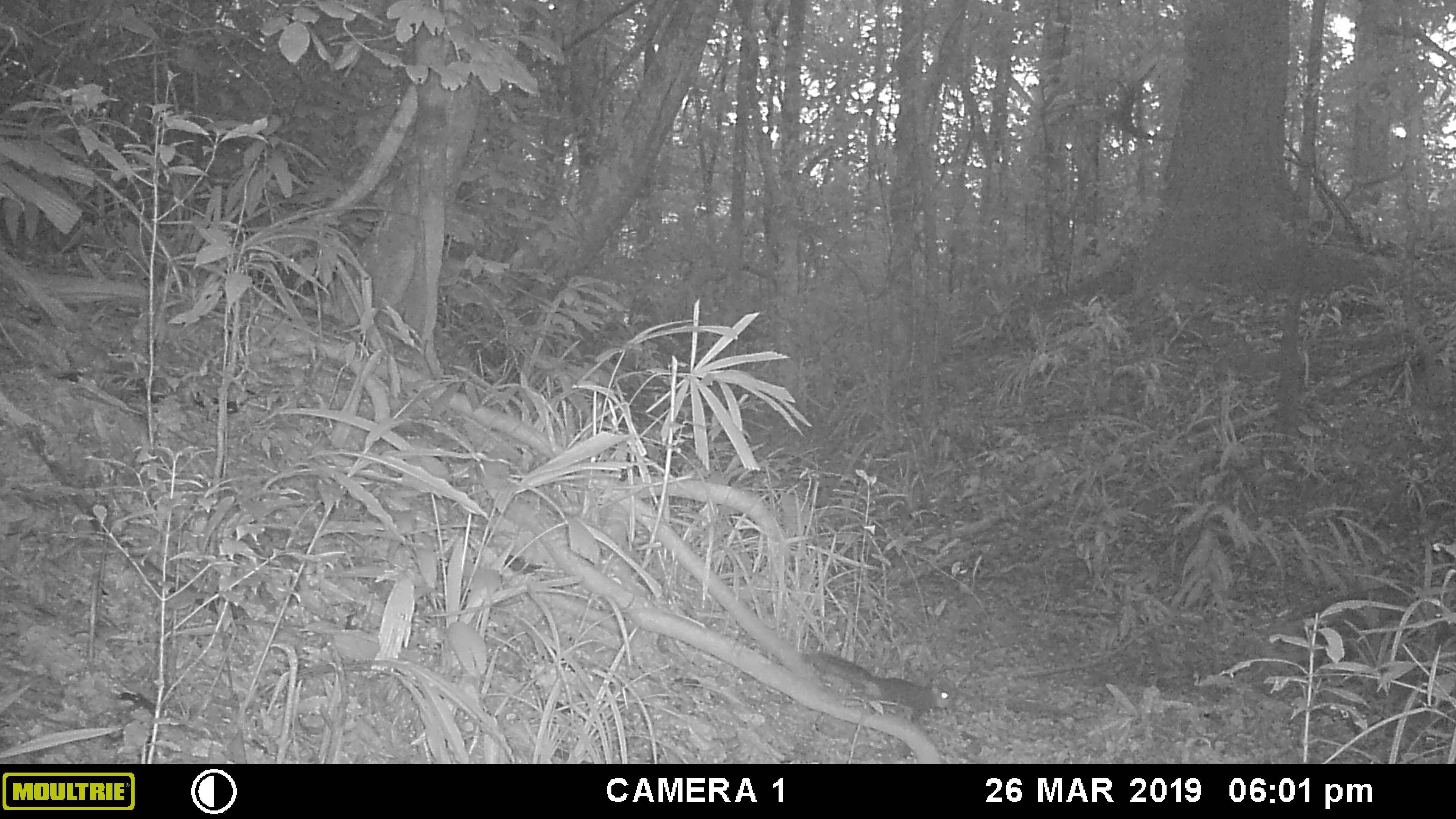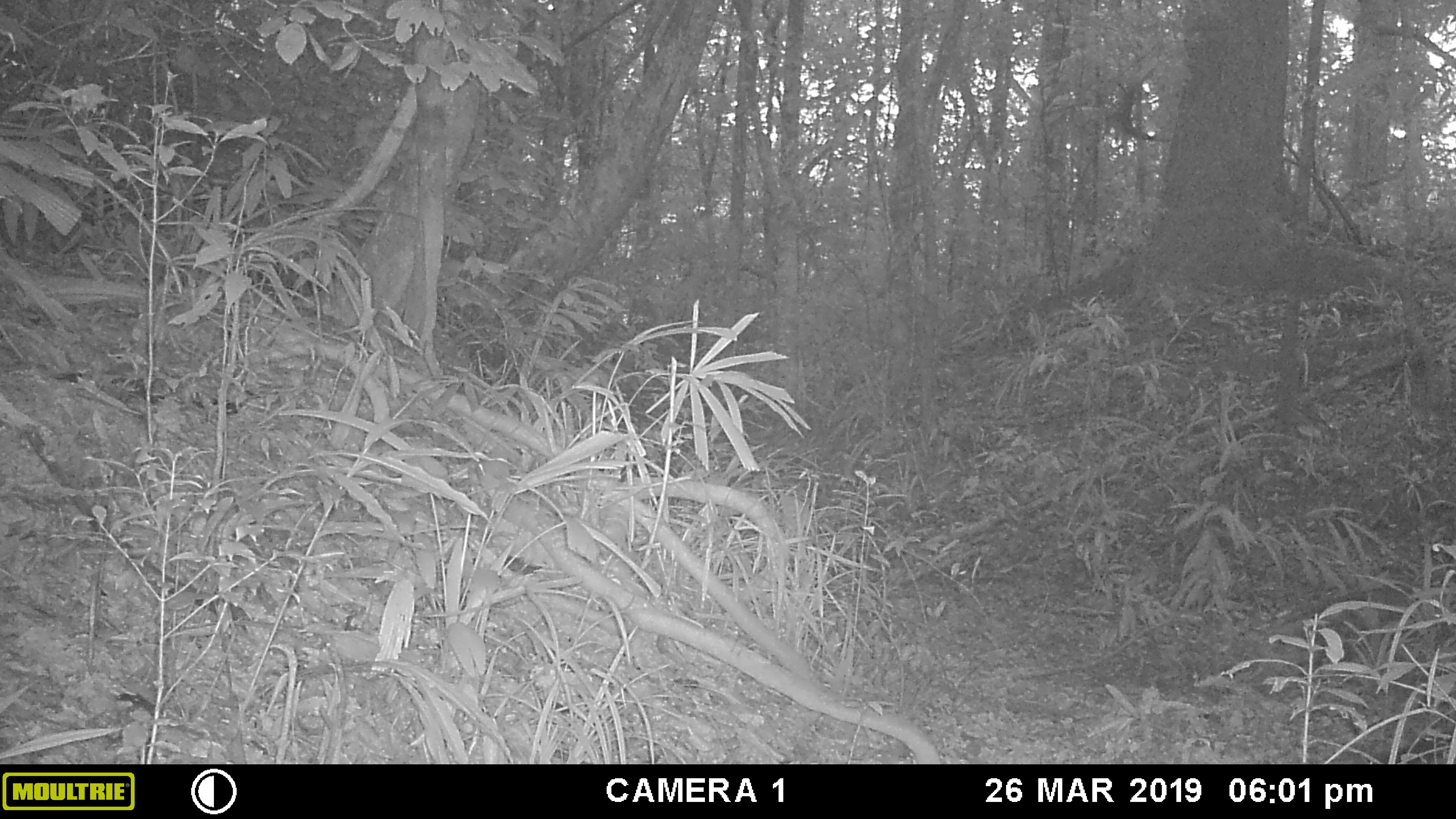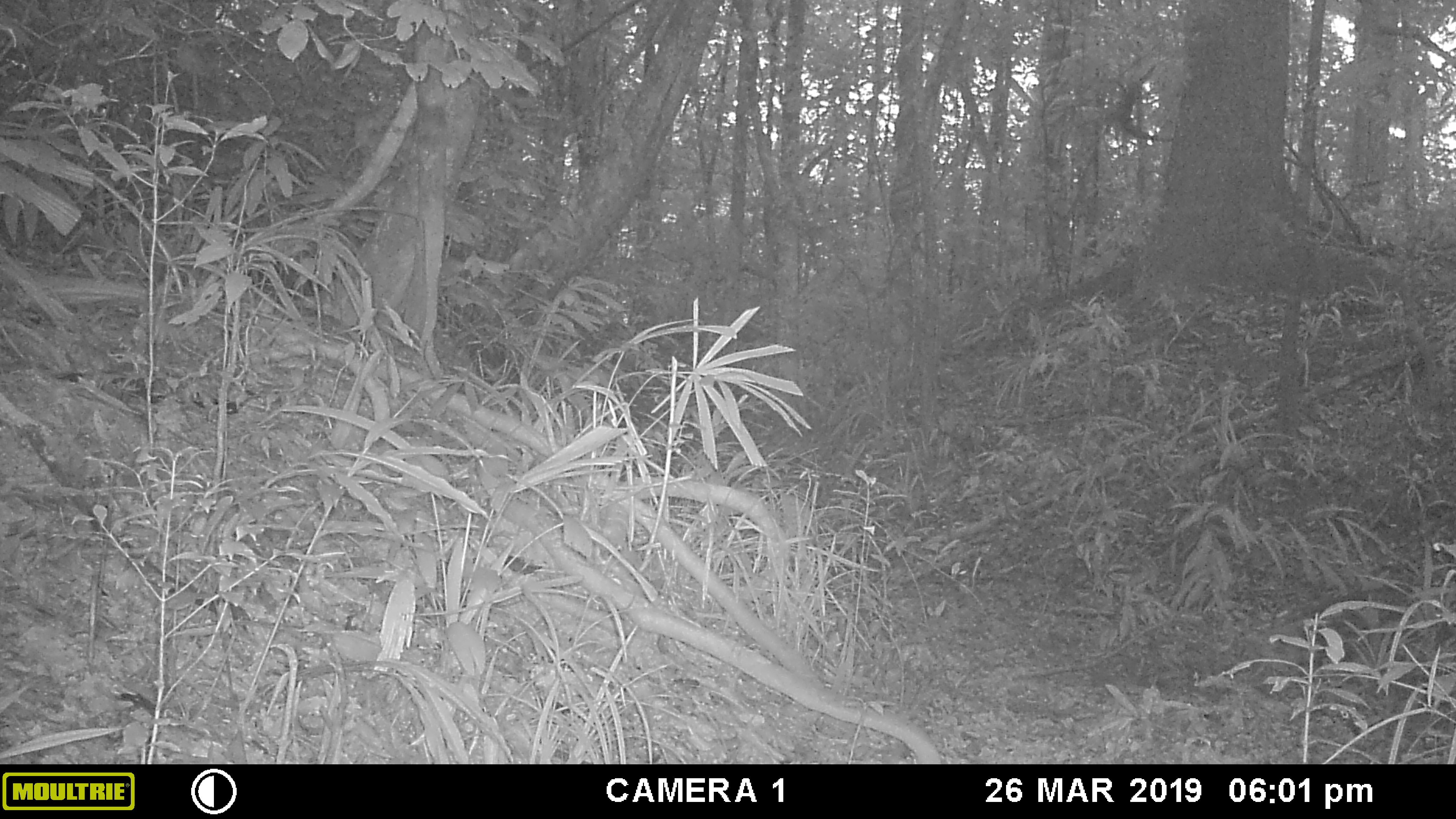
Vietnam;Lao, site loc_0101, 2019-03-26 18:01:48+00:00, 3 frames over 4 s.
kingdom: Animalia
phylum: Chordata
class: Mammalia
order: Rodentia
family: Sciuridae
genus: Dremomys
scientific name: Dremomys rufigenis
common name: red-cheeked squirrel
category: red cheeked squirrel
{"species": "red cheeked squirrel (red-cheeked squirrel) (Dremomys rufigenis)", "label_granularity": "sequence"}